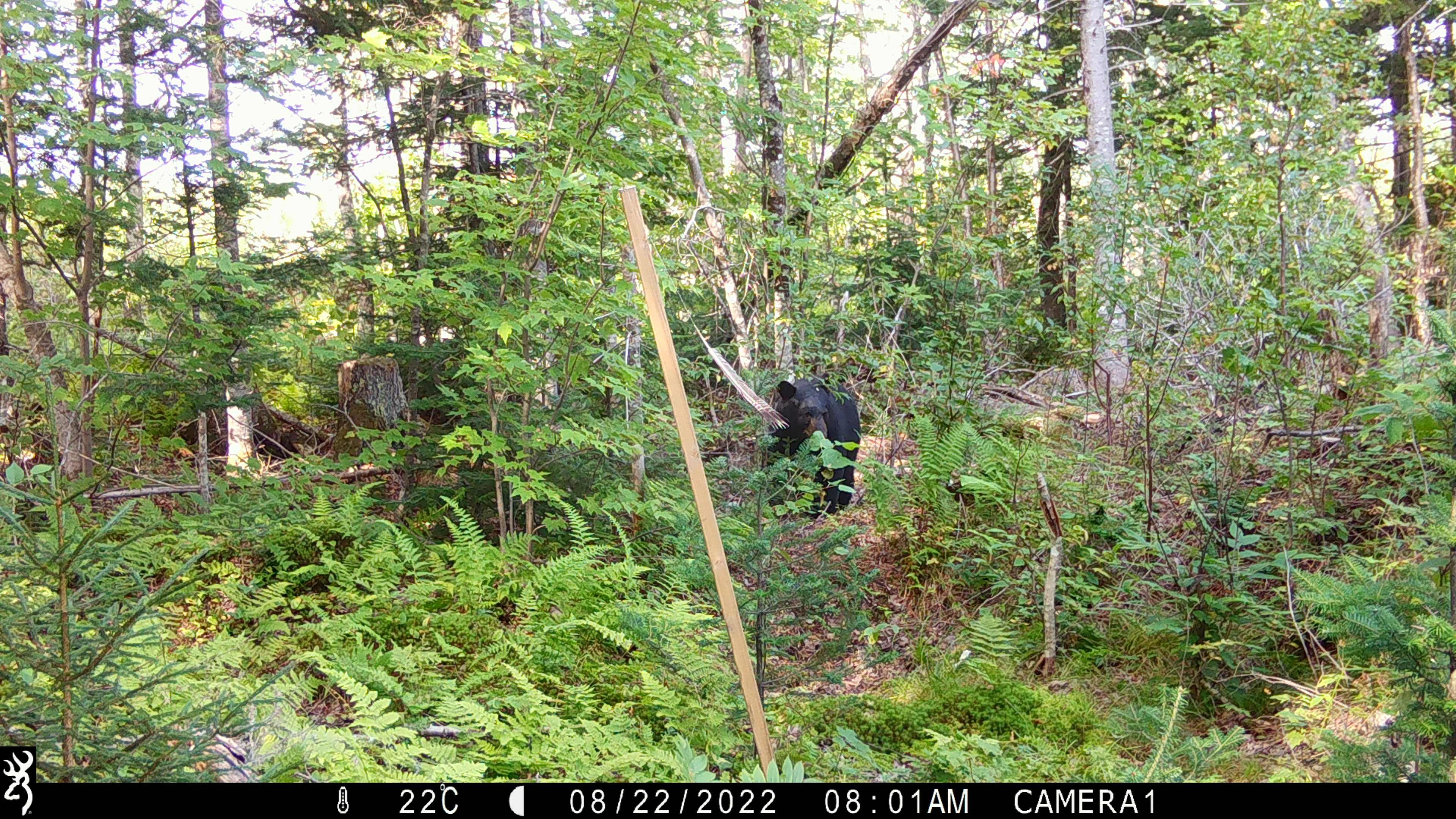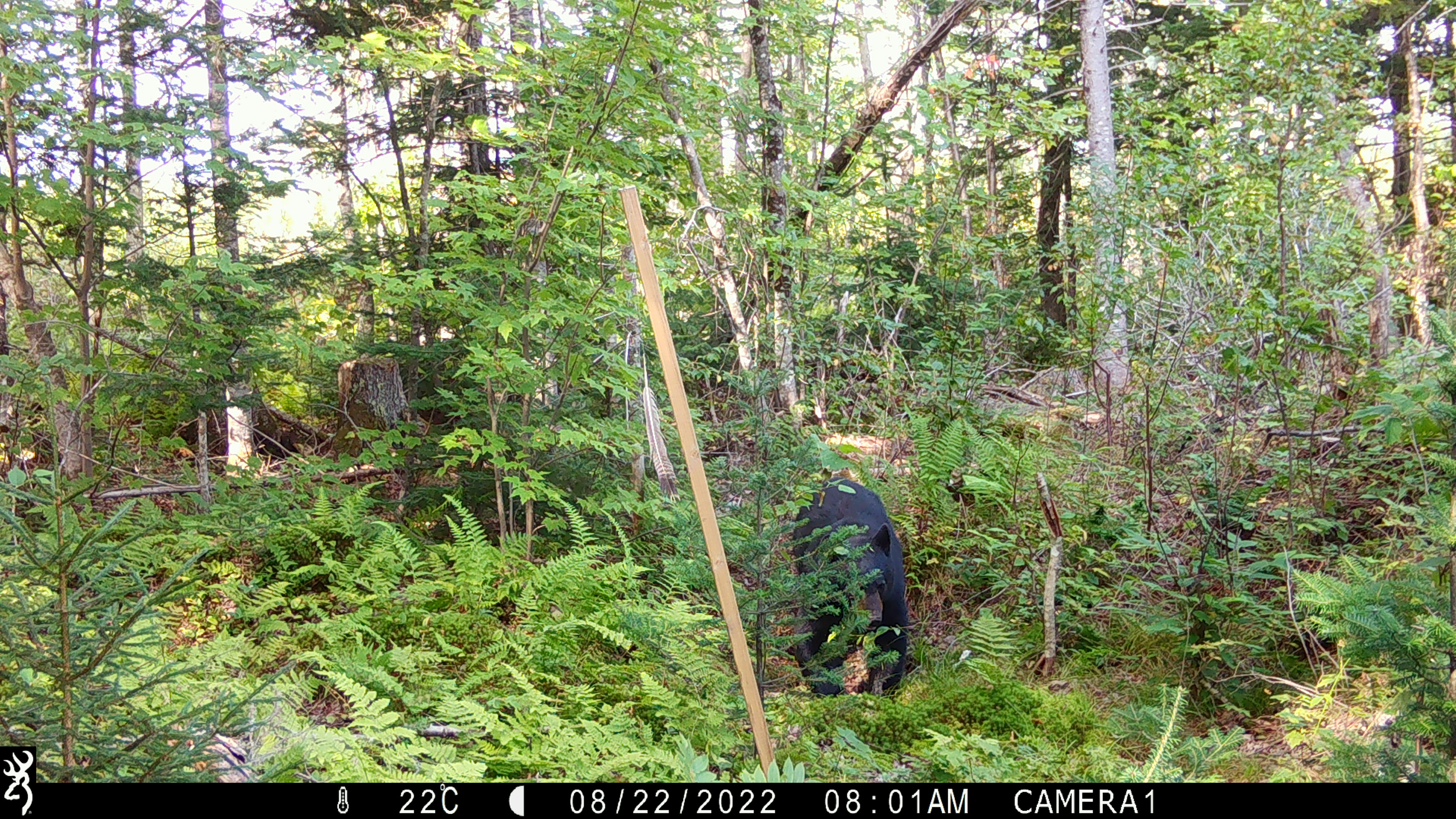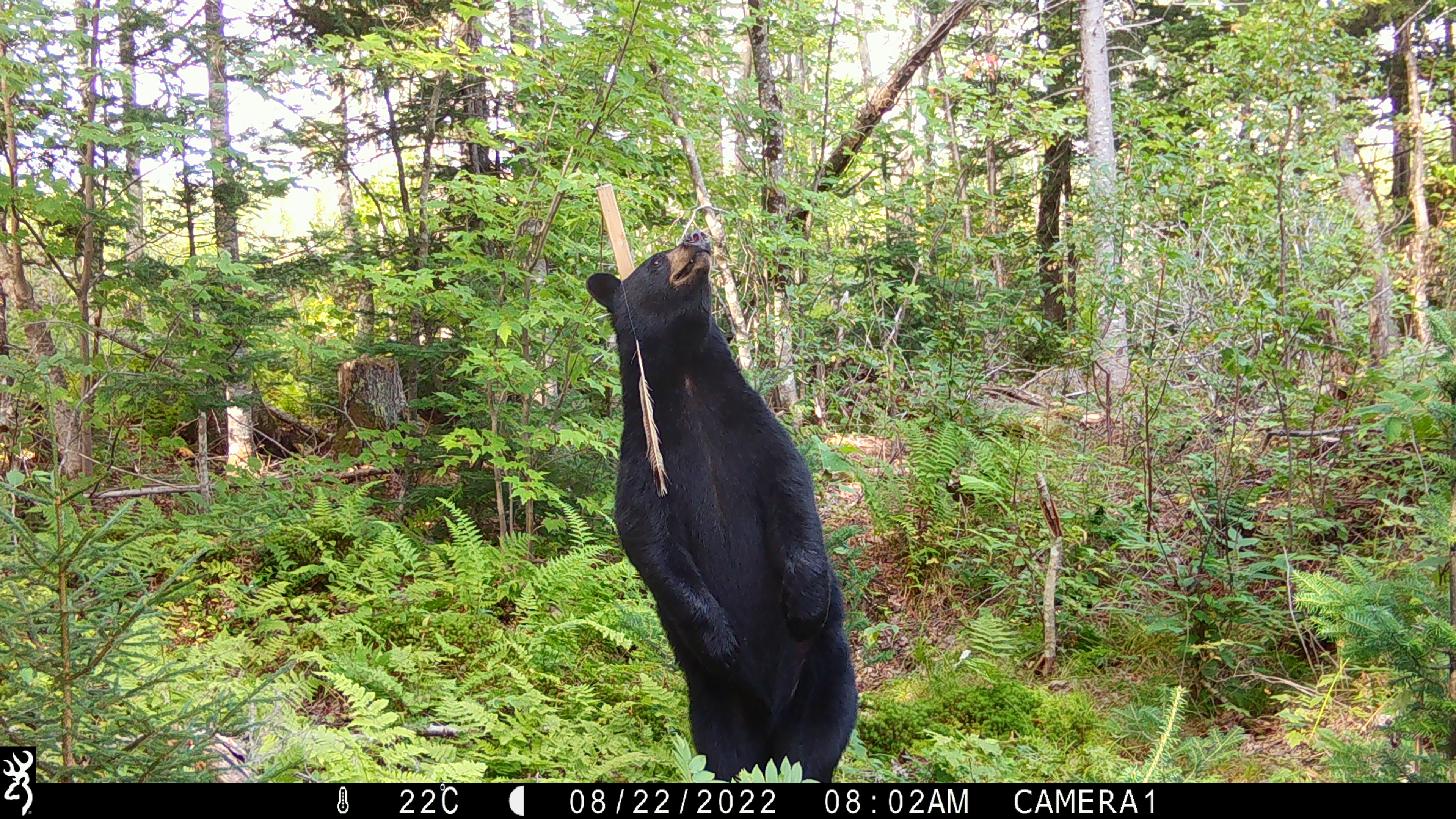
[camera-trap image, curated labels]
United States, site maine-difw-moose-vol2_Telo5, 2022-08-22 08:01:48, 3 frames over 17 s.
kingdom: Animalia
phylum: Chordata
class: Mammalia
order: Carnivora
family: Ursidae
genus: Ursus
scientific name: Ursus americanus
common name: black bear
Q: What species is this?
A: Black bear (Ursus americanus).